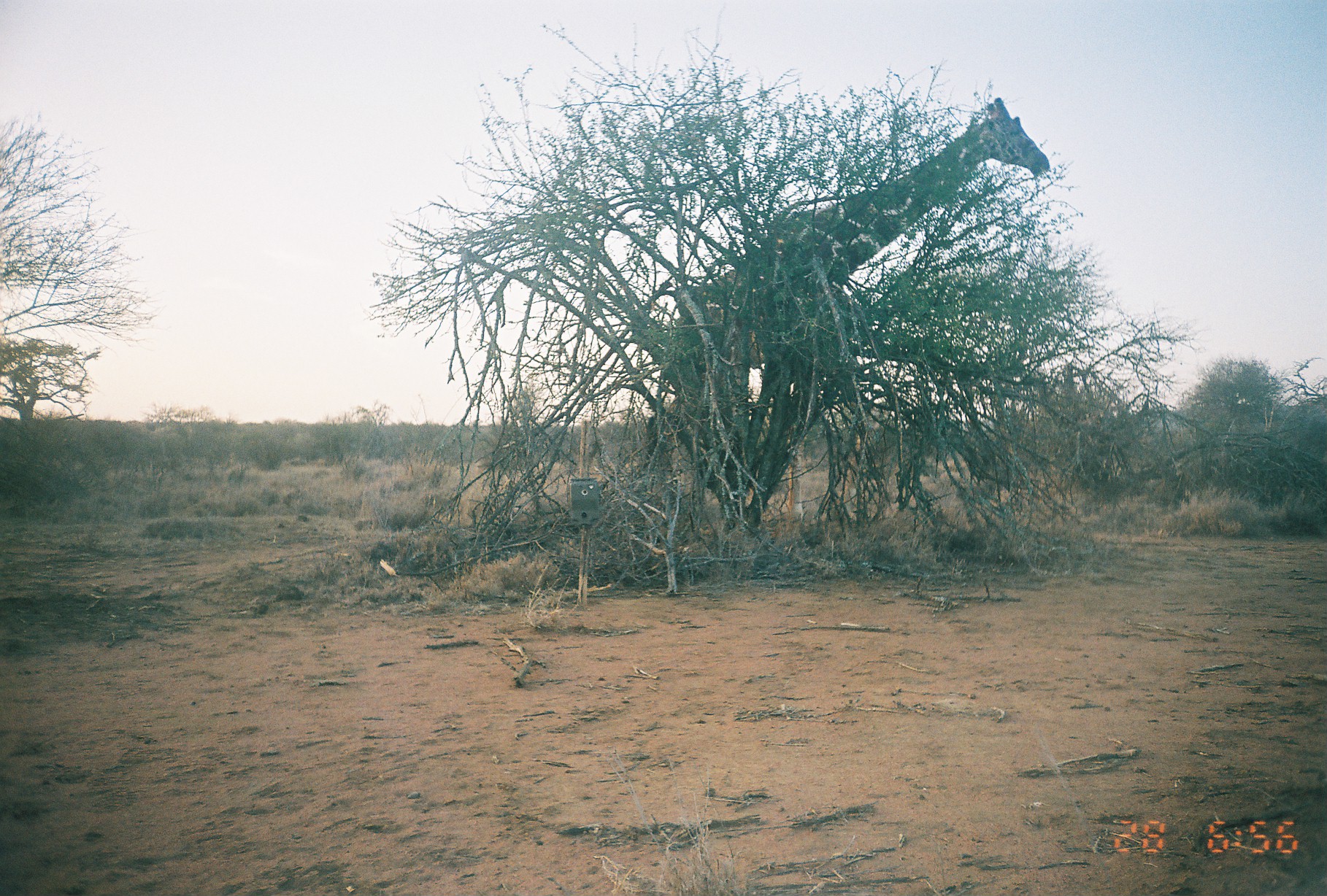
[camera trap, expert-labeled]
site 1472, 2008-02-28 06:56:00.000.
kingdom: Animalia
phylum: Chordata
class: Mammalia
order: Artiodactyla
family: Giraffidae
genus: Giraffa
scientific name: Giraffa camelopardalis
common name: giraffe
Giraffa camelopardalis (giraffe), count 1.